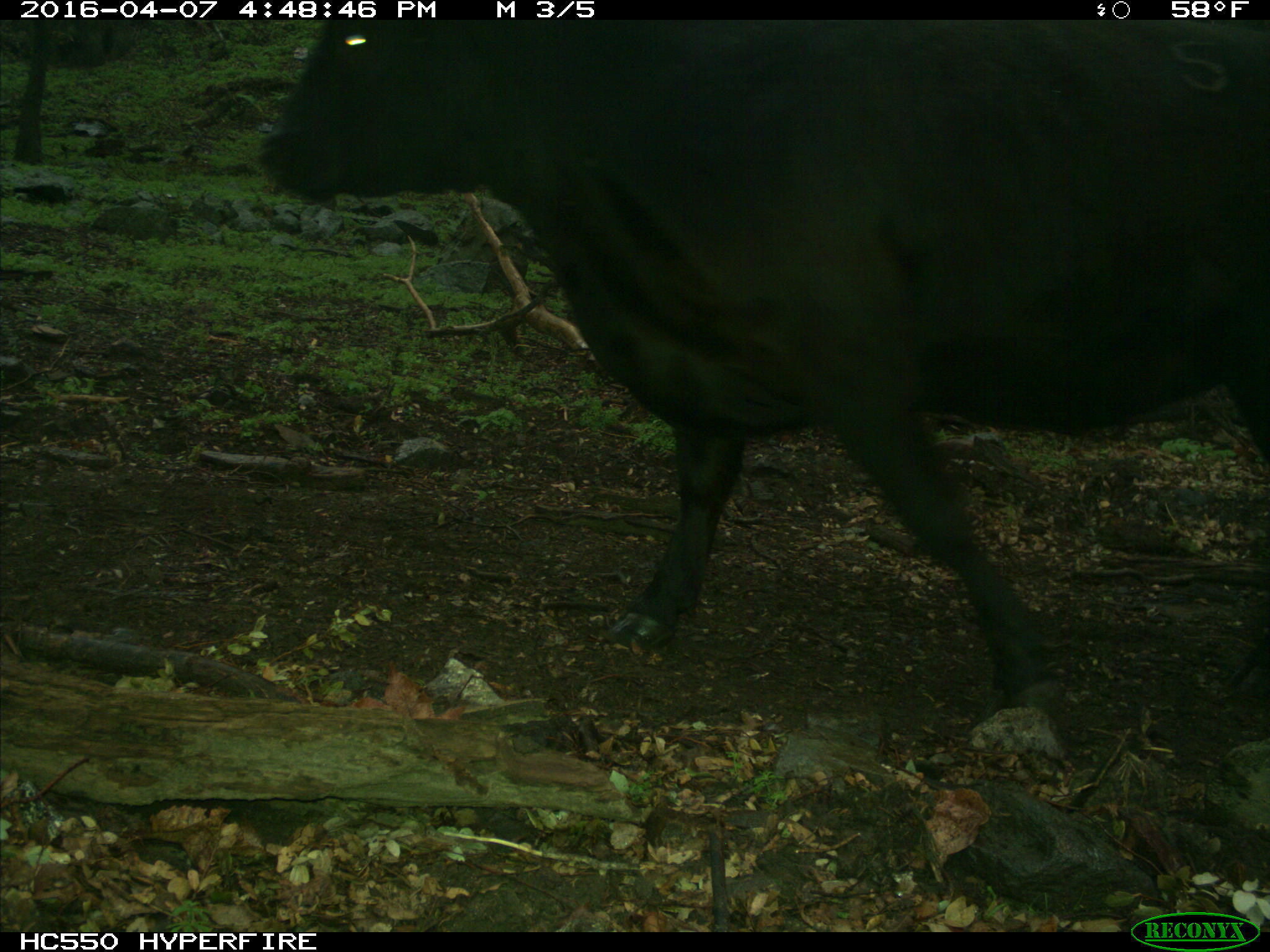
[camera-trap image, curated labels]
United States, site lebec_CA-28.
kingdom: Animalia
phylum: Chordata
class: Mammalia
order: Artiodactyla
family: Bovidae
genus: Bos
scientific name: Bos taurus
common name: domestic cow